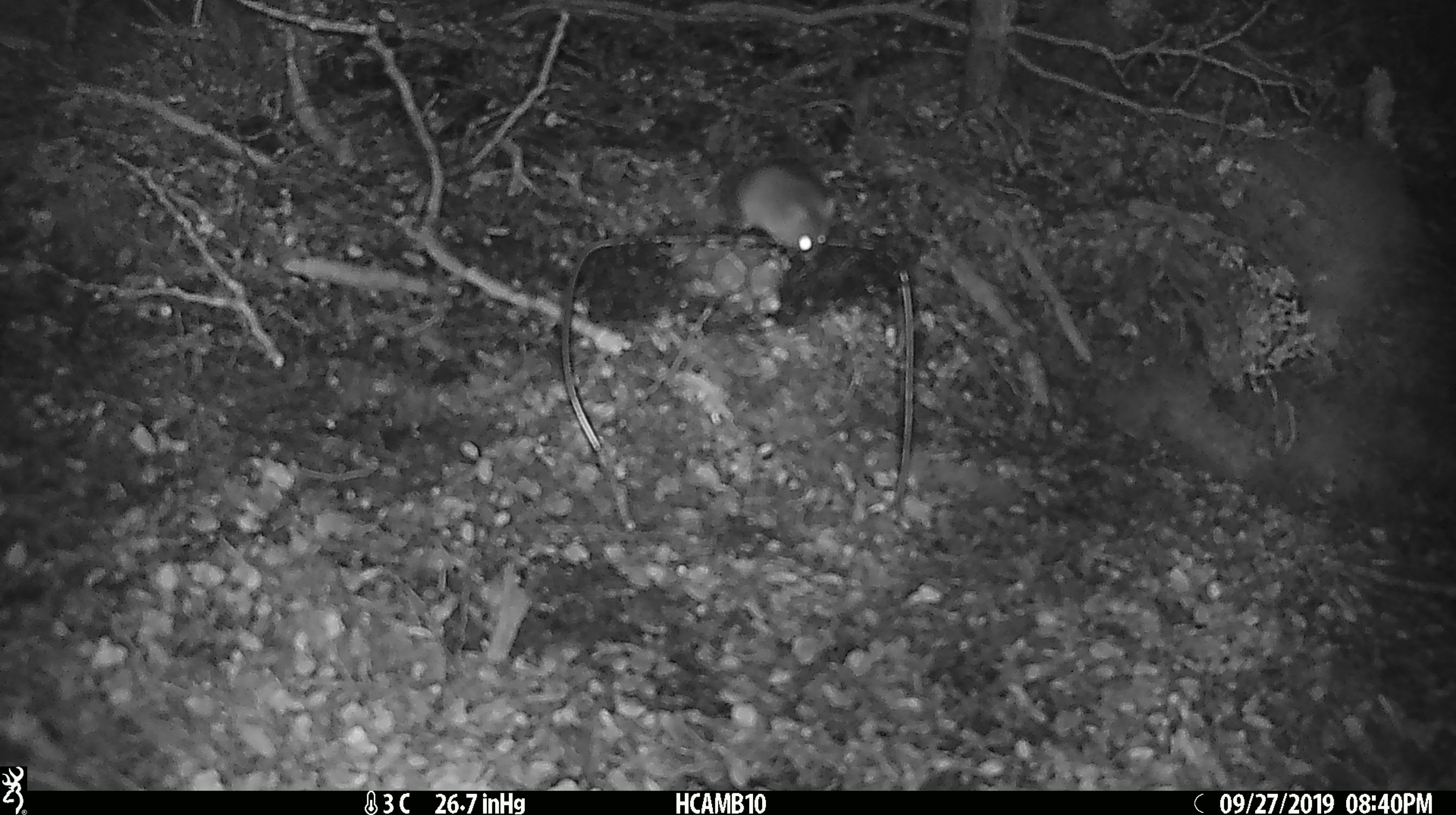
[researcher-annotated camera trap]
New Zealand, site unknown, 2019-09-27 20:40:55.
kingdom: Animalia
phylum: Chordata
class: Mammalia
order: Rodentia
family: Muridae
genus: Mus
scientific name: Mus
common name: mouse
Mouse (Mus).